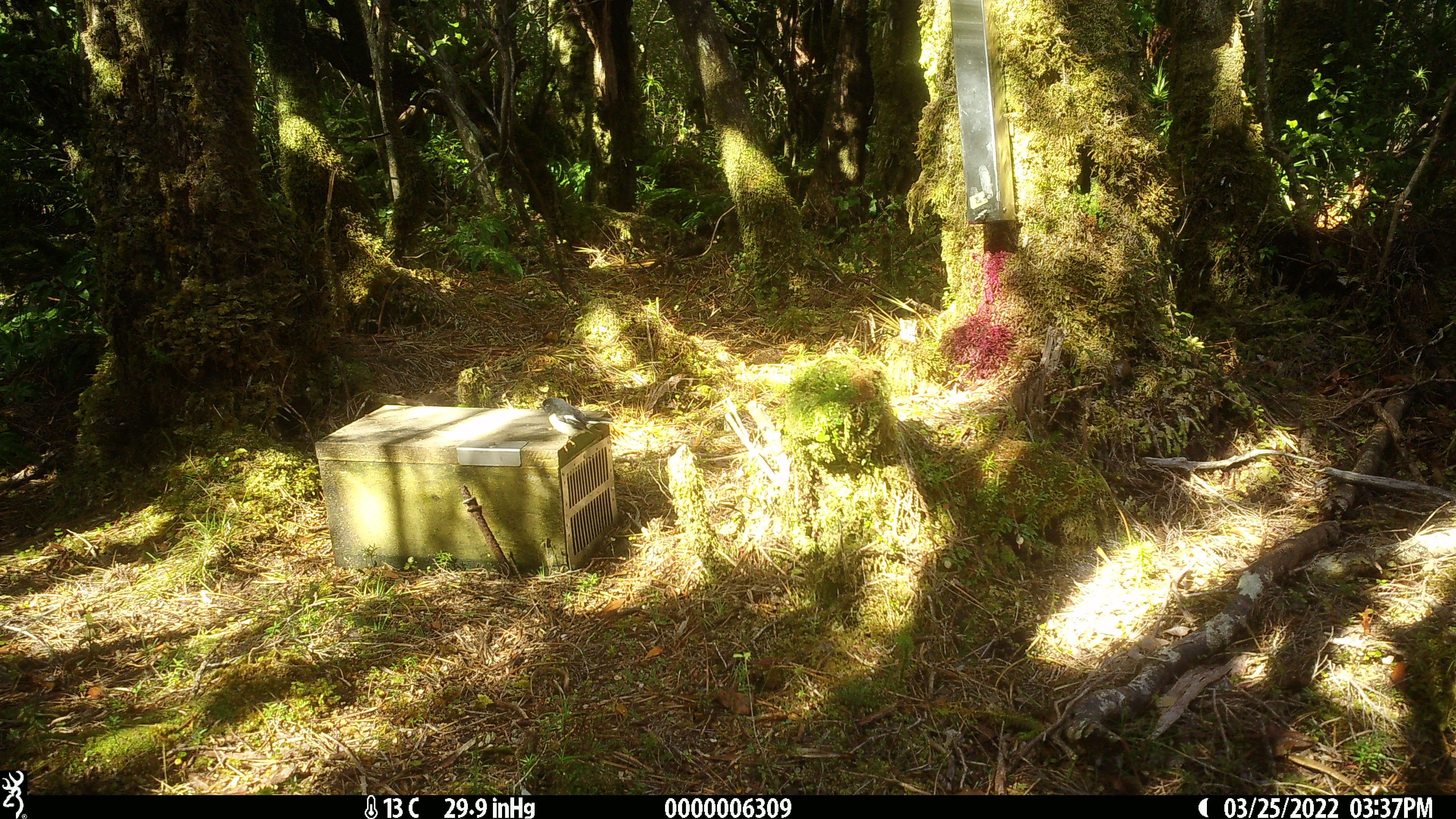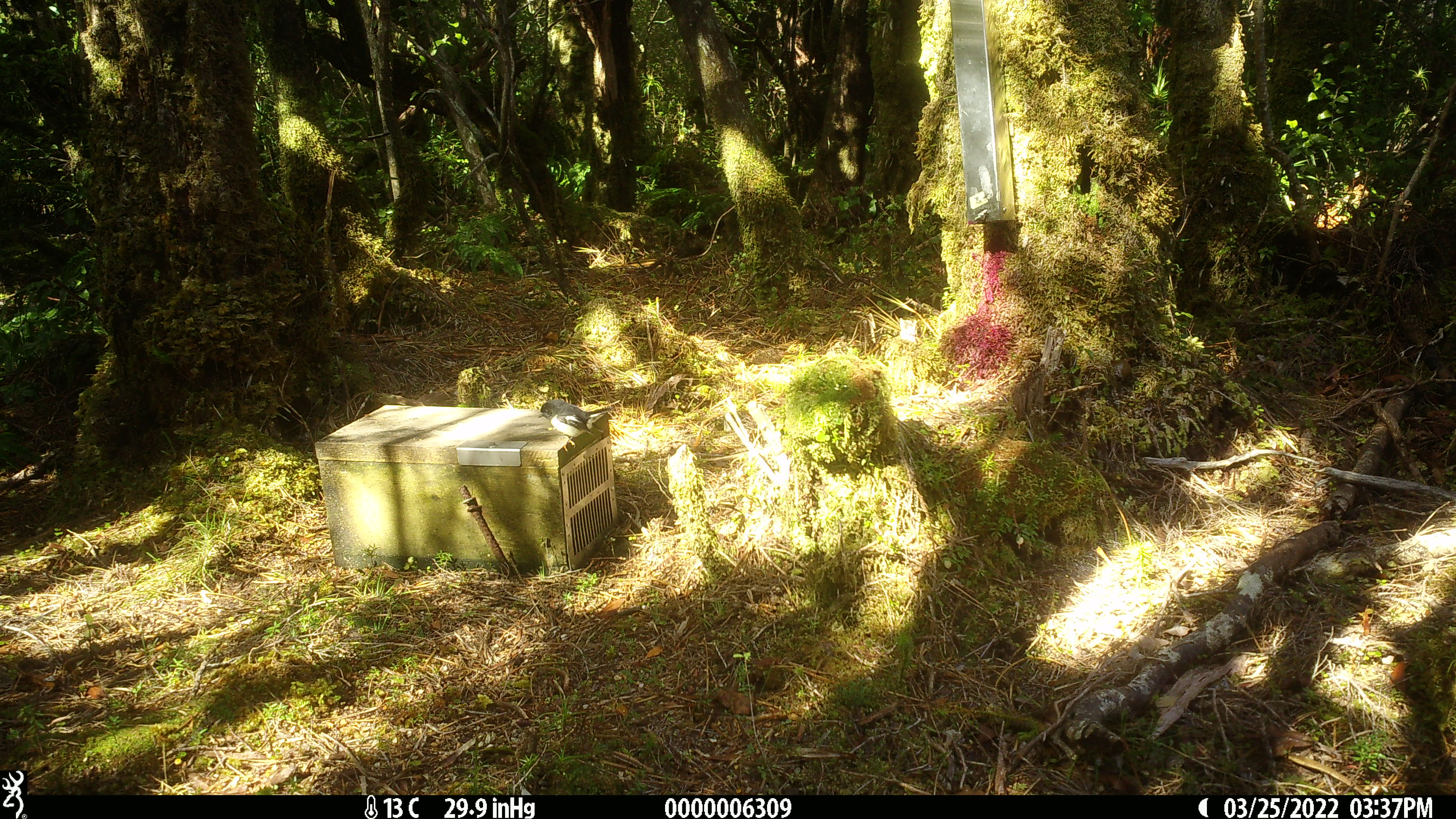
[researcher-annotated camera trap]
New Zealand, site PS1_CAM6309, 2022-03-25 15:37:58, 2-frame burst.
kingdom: Animalia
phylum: Chordata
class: Aves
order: Passeriformes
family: Petroicidae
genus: Petroica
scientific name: Petroica macrocephala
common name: tomtit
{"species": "tomtit (Petroica macrocephala)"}